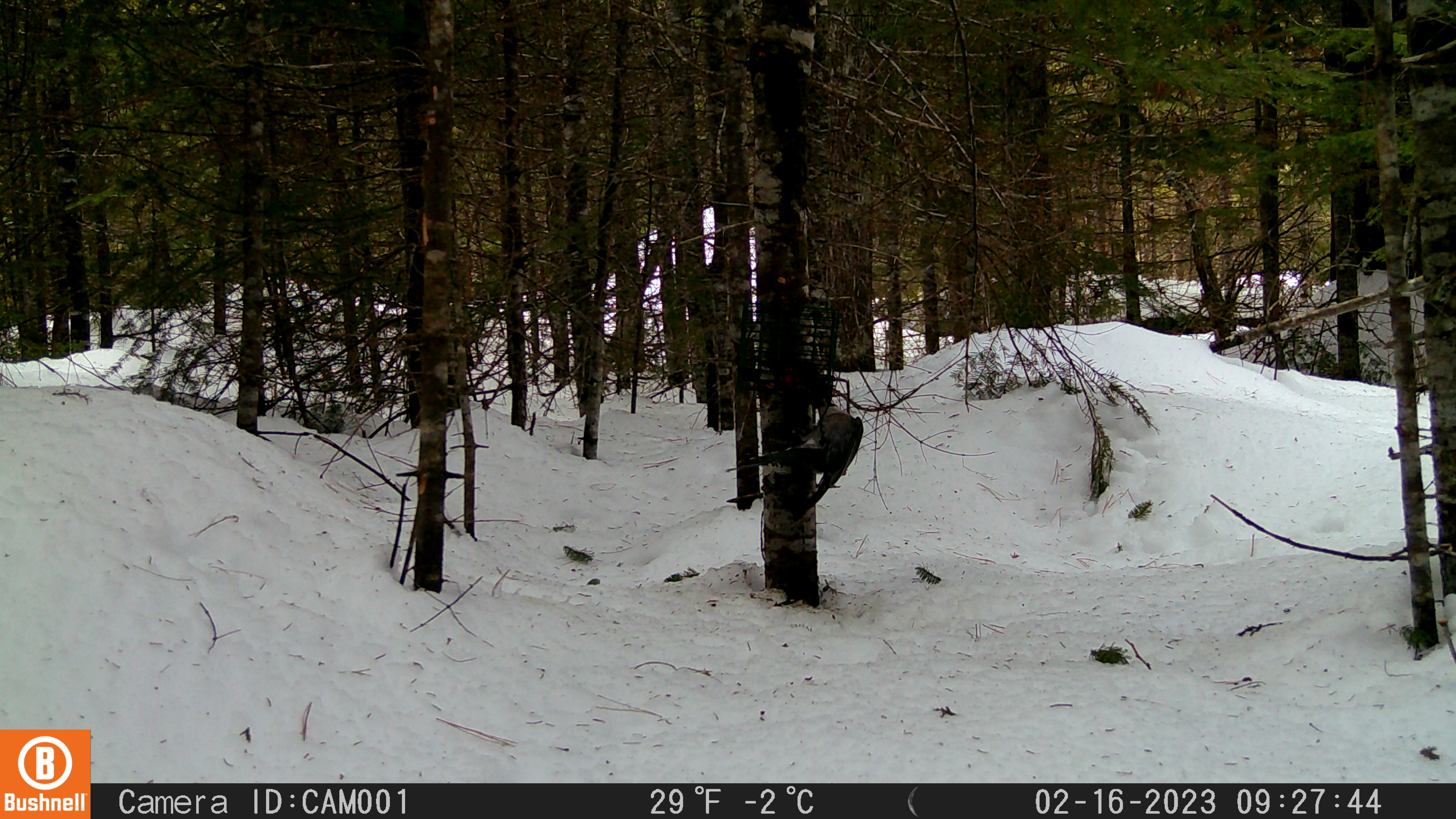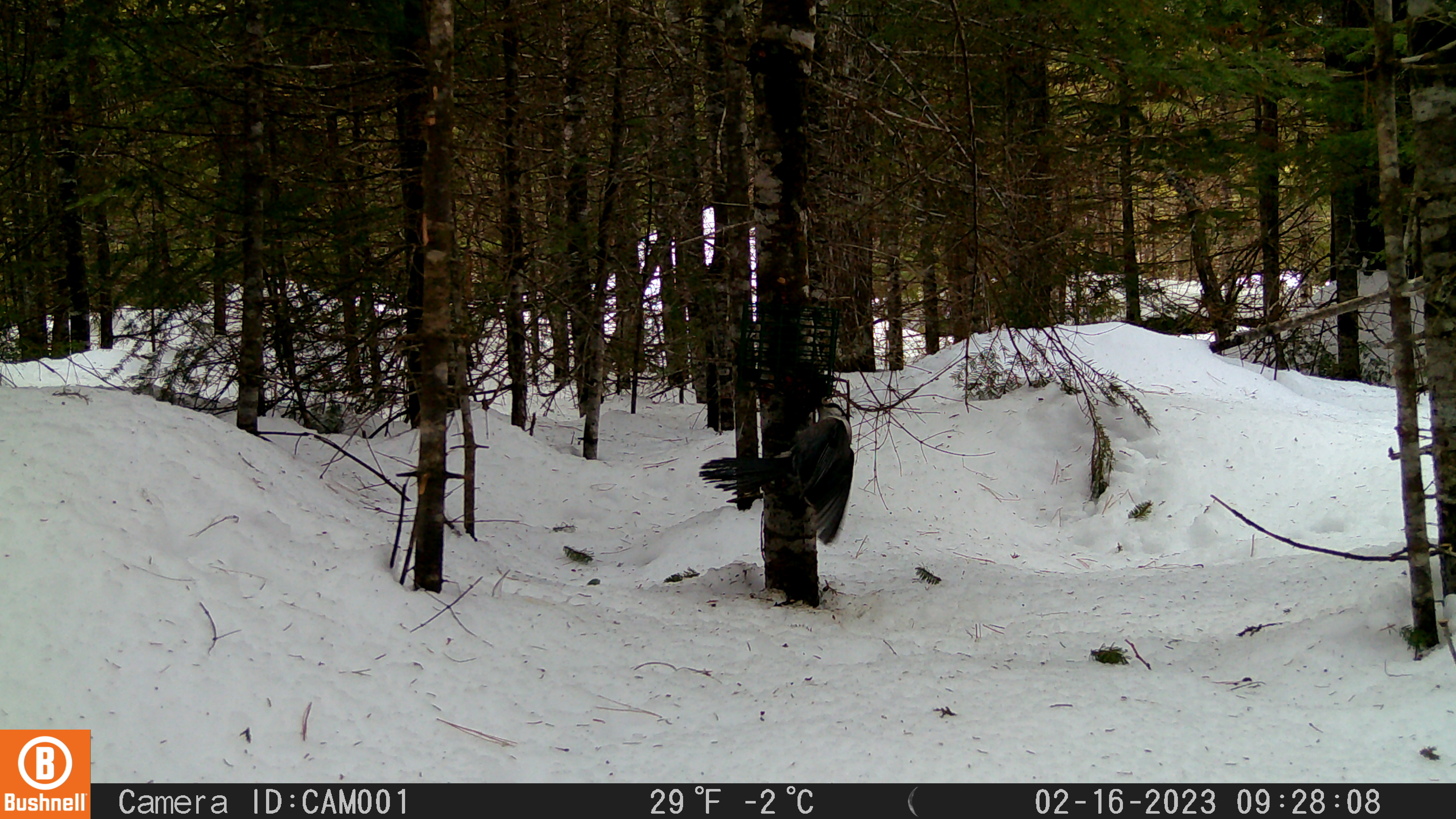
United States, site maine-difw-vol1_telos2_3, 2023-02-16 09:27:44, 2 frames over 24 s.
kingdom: Animalia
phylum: Chordata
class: Aves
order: Passeriformes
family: Corvidae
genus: Perisoreus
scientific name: Perisoreus canadensis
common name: canada jay